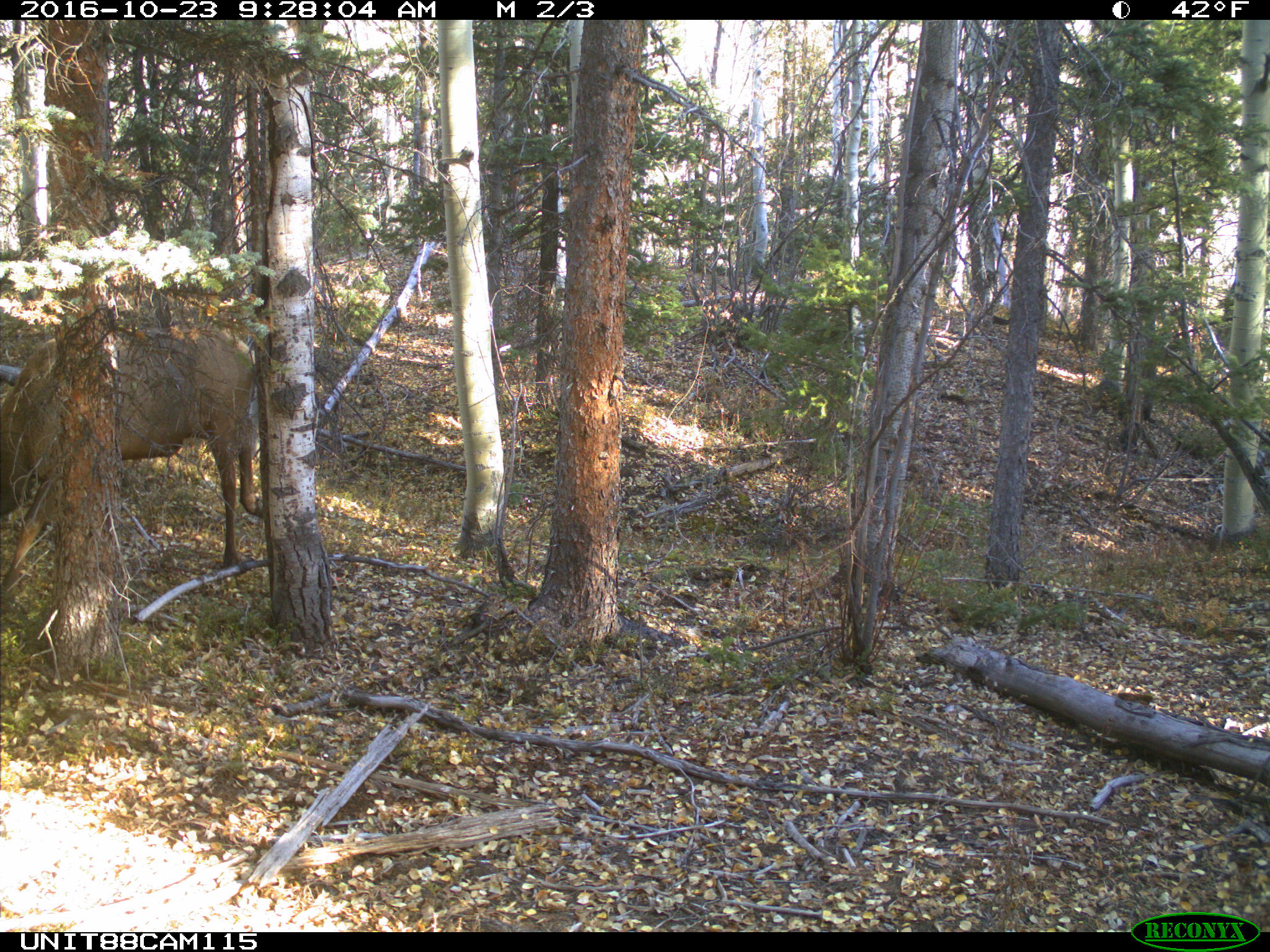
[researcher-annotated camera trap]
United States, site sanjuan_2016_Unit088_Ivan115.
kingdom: Animalia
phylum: Chordata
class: Mammalia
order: Artiodactyla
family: Cervidae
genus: Cervus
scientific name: Cervus elaphus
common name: red deer